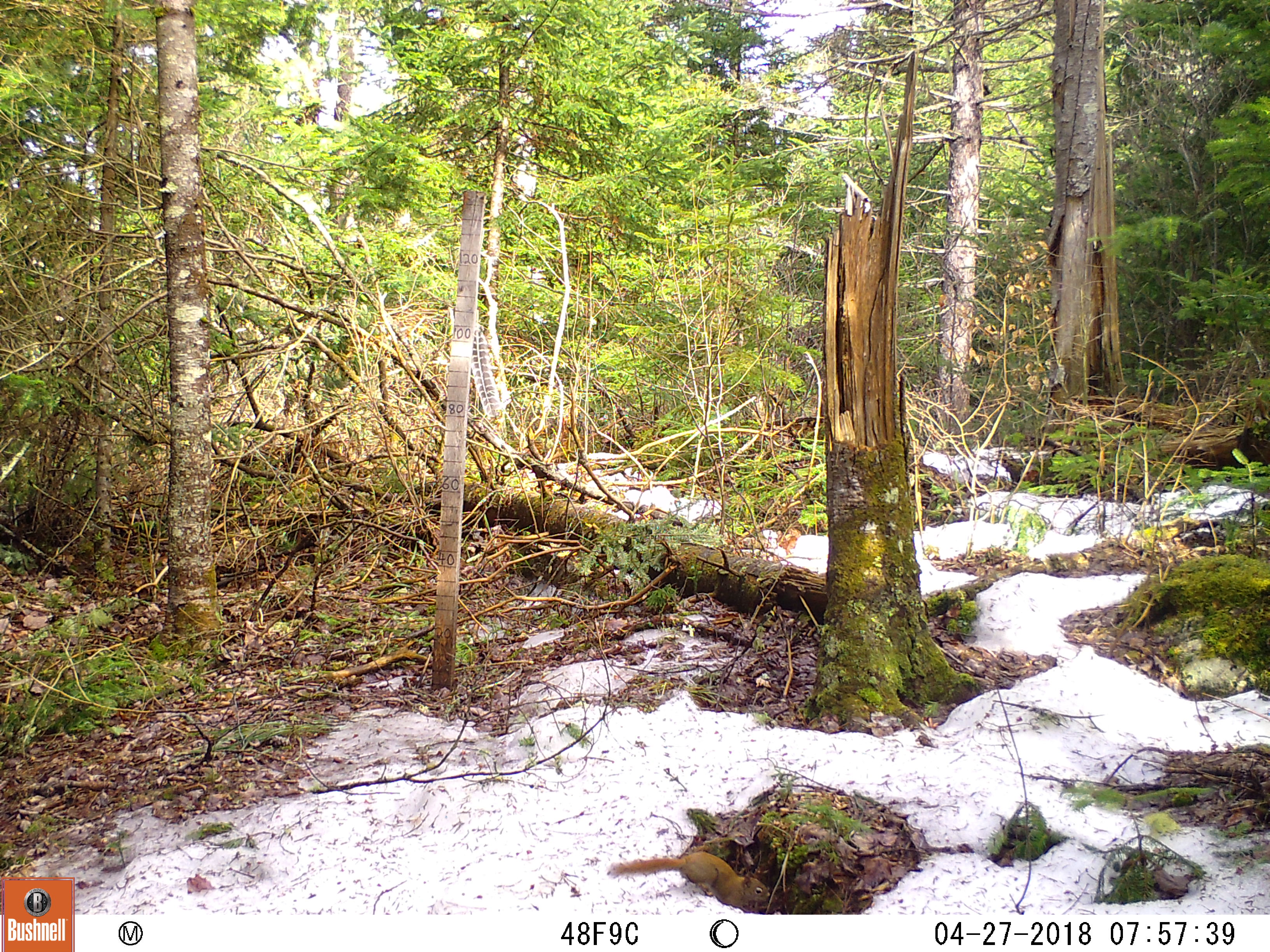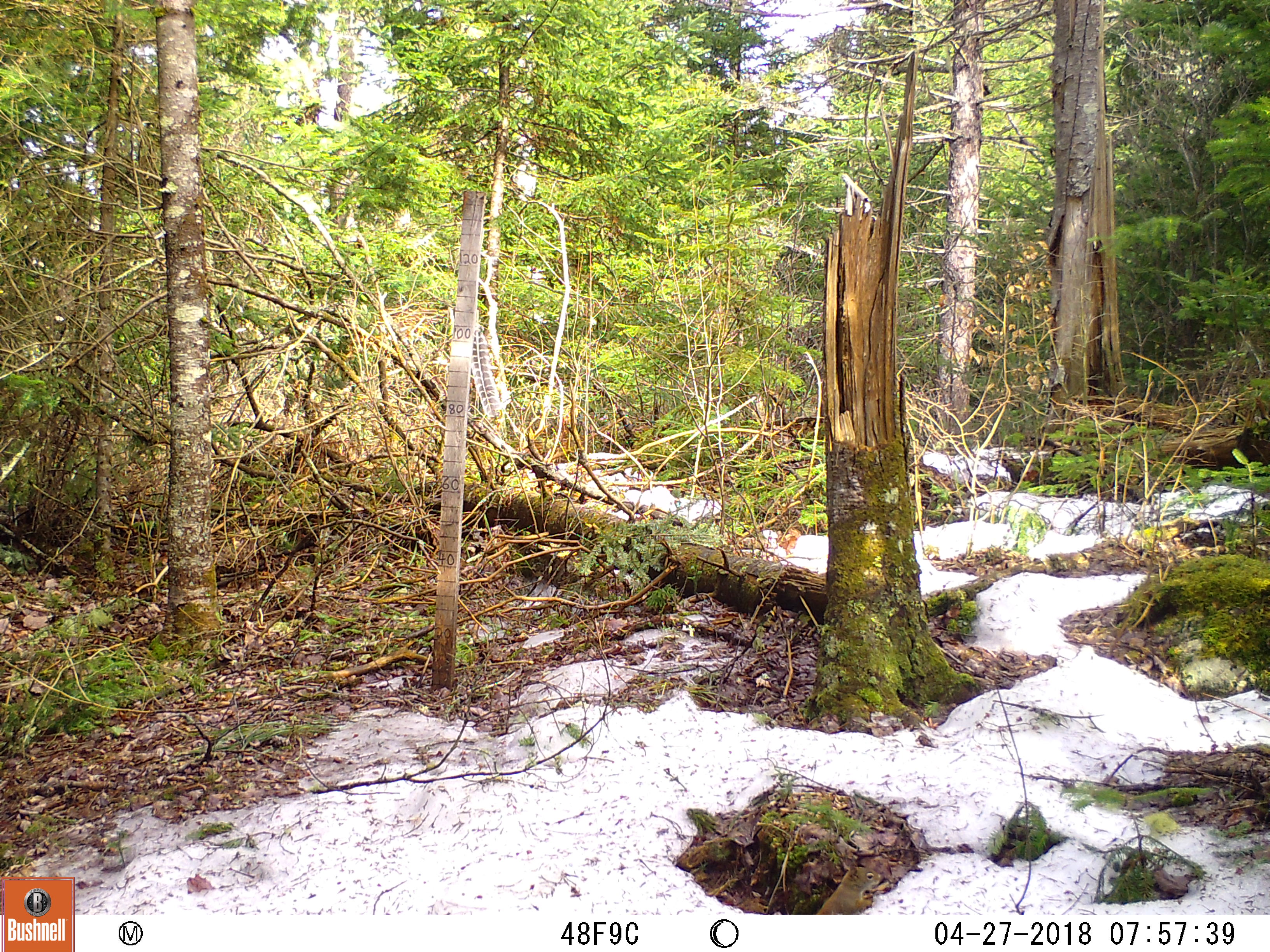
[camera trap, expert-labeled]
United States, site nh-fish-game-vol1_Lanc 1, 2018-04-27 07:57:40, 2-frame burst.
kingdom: Animalia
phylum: Chordata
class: Mammalia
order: Rodentia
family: Sciuridae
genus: Tamiasciurus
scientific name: Tamiasciurus hudsonicus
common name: red squirrel